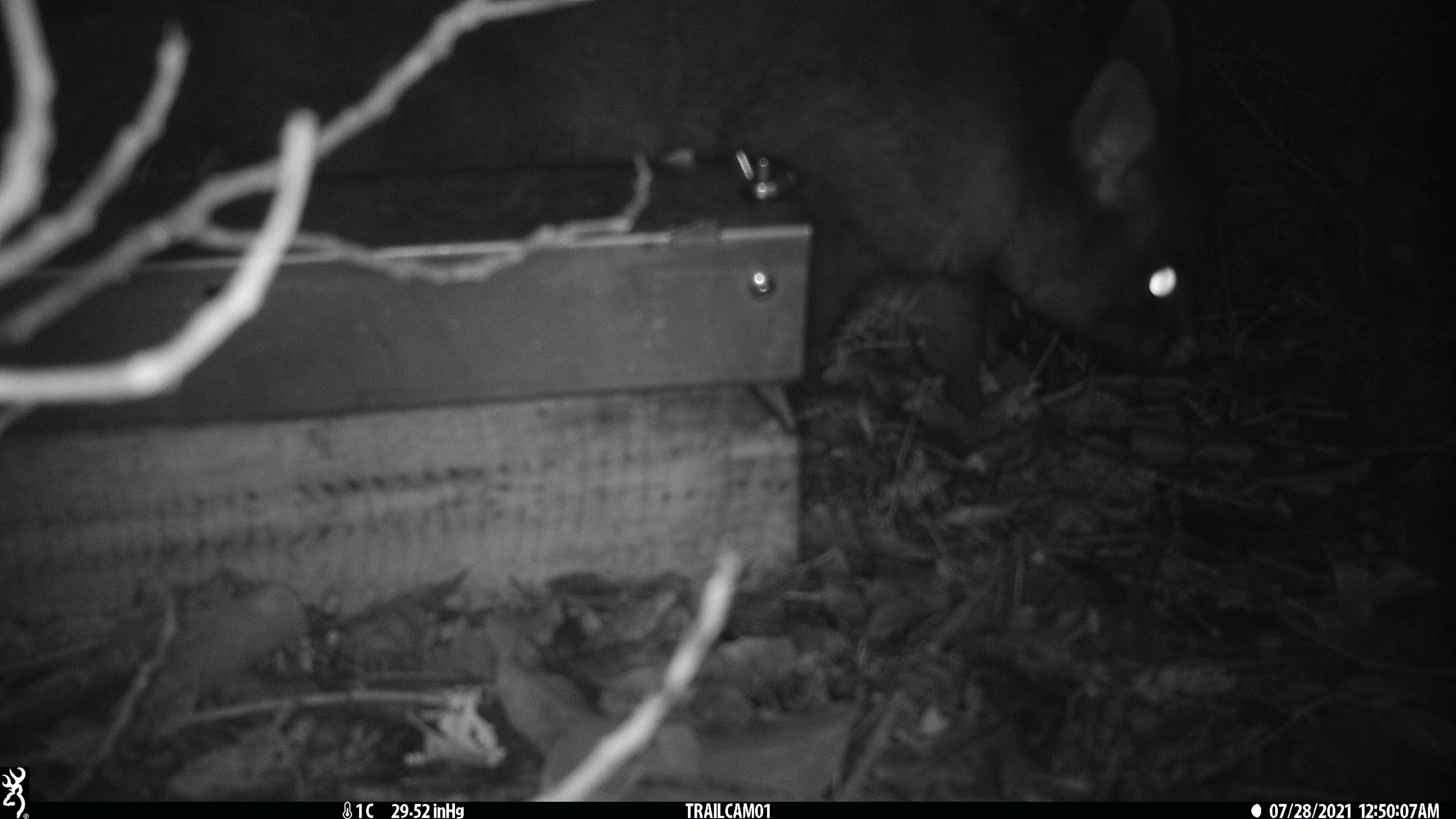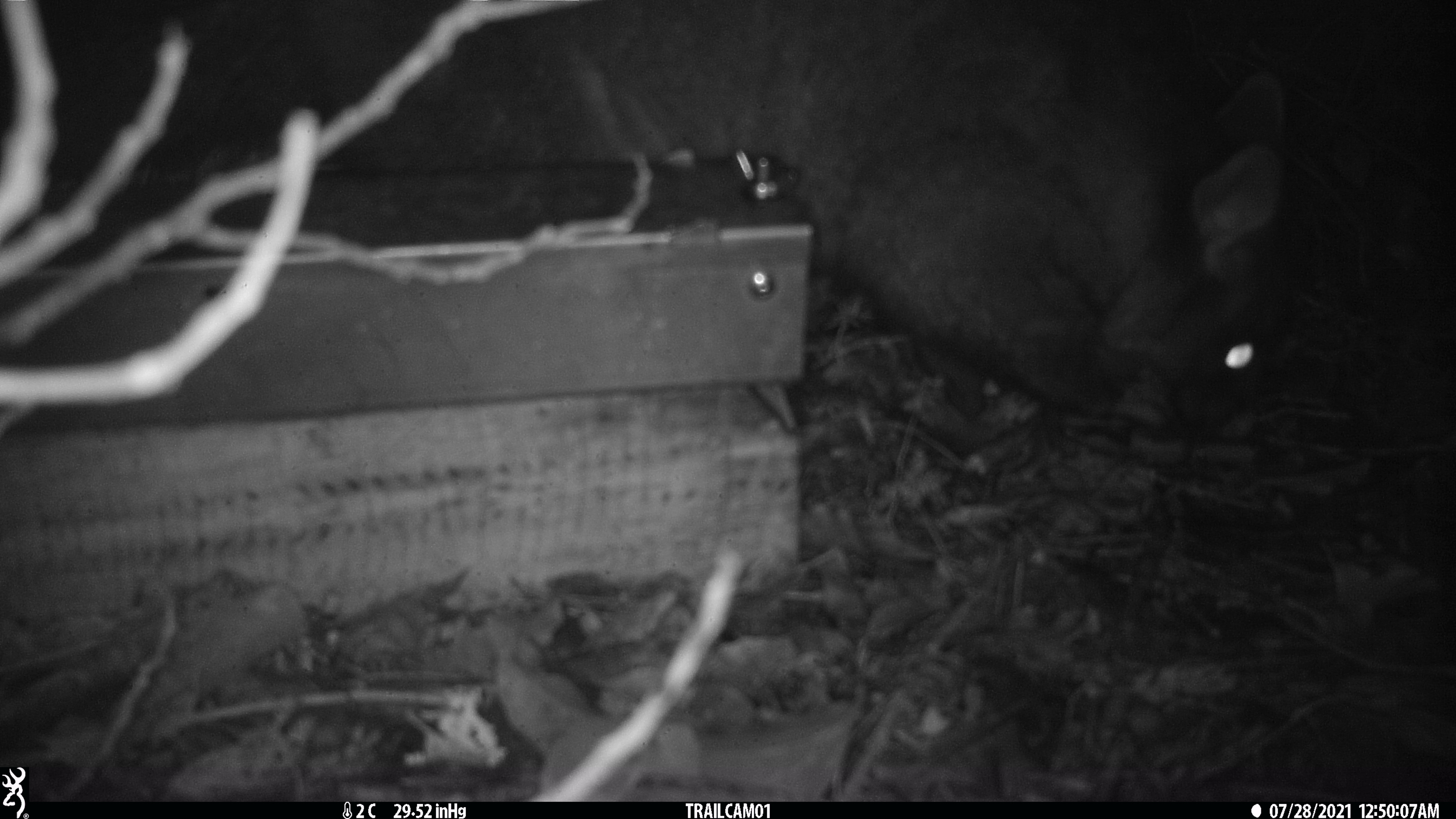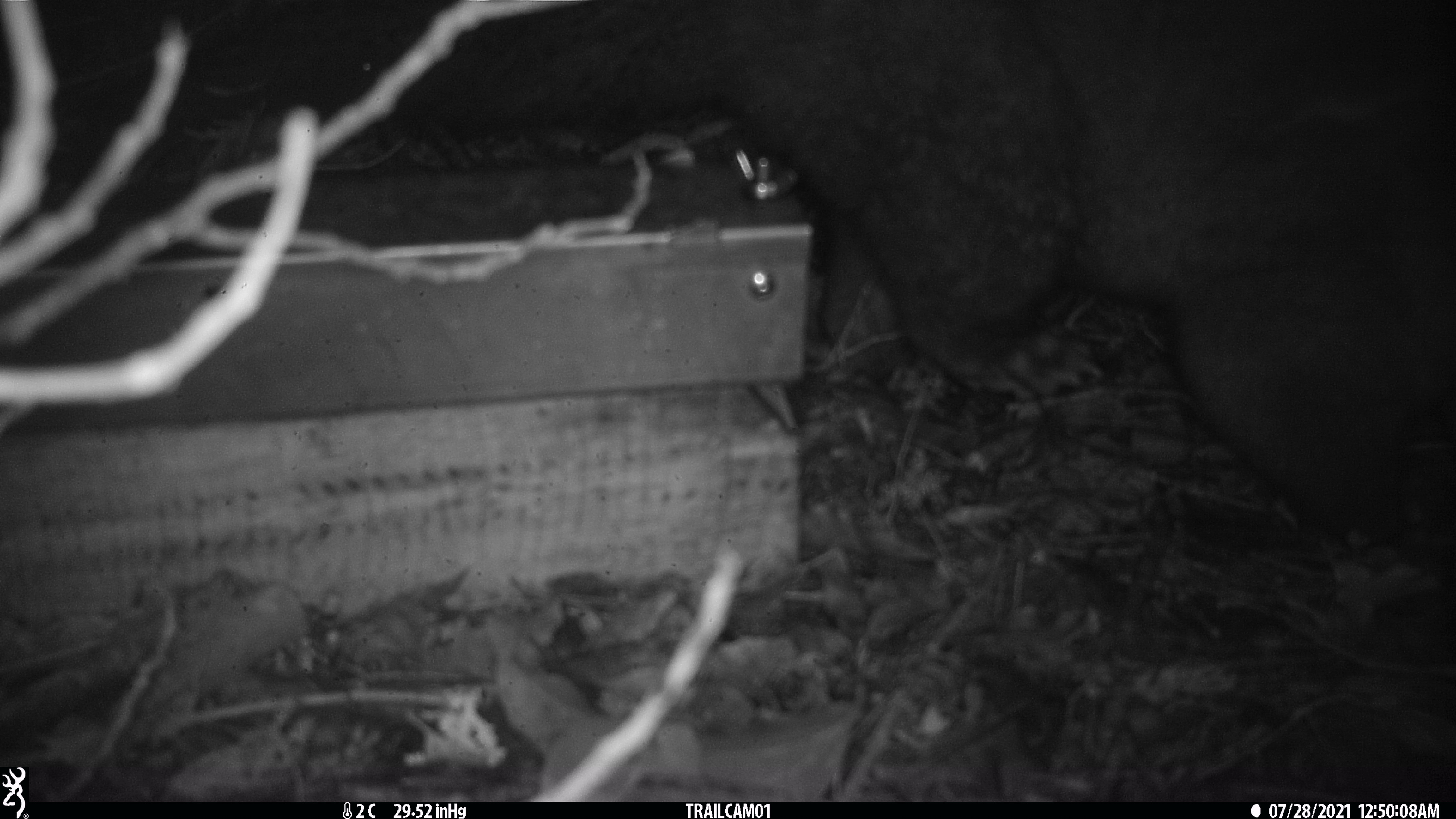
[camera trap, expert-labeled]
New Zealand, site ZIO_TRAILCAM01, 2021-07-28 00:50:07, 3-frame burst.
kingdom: Animalia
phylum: Chordata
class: Mammalia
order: Diprotodontia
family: Phalangeridae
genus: Trichosurus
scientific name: Trichosurus vulpecula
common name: common brushtail possum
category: possum